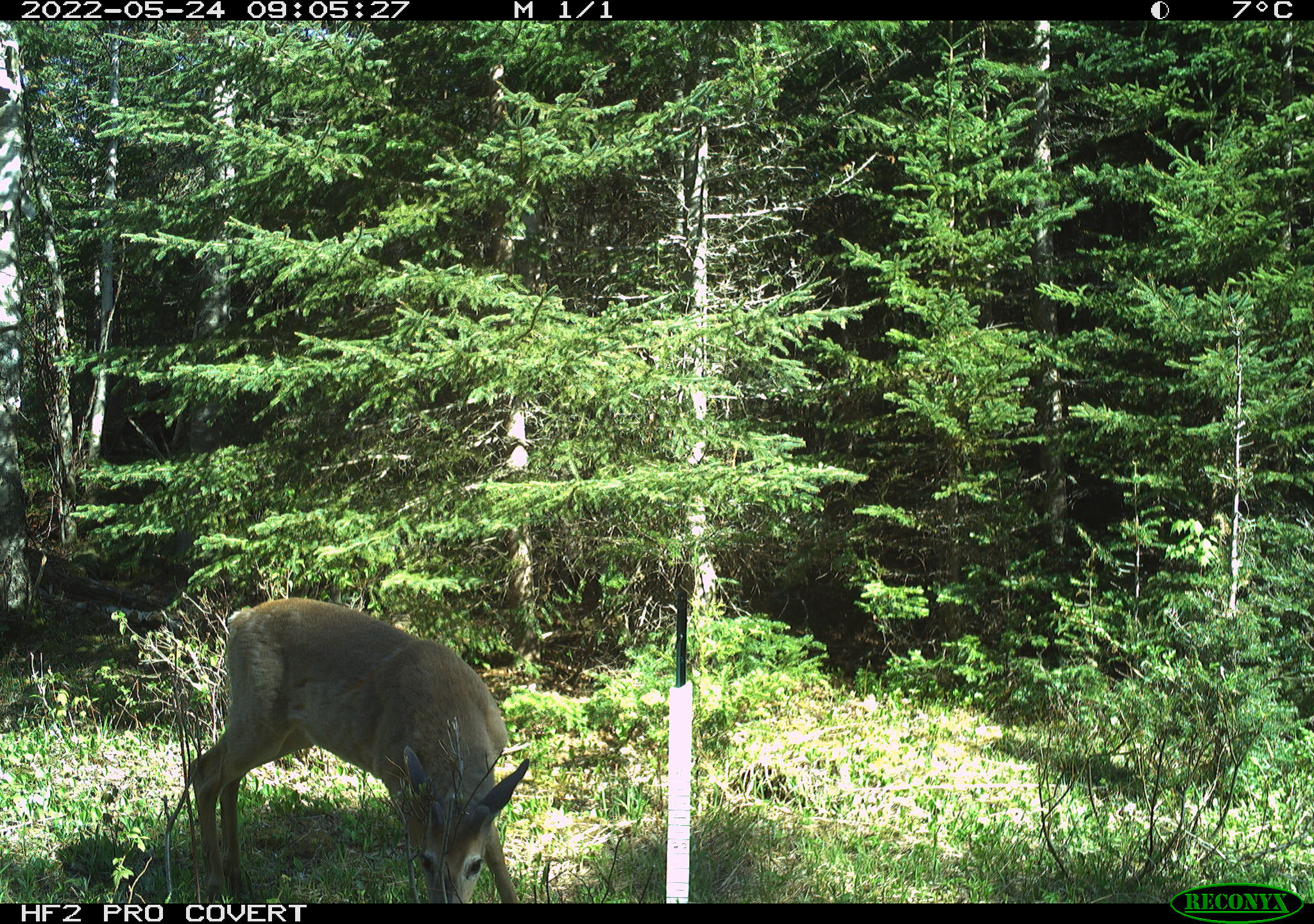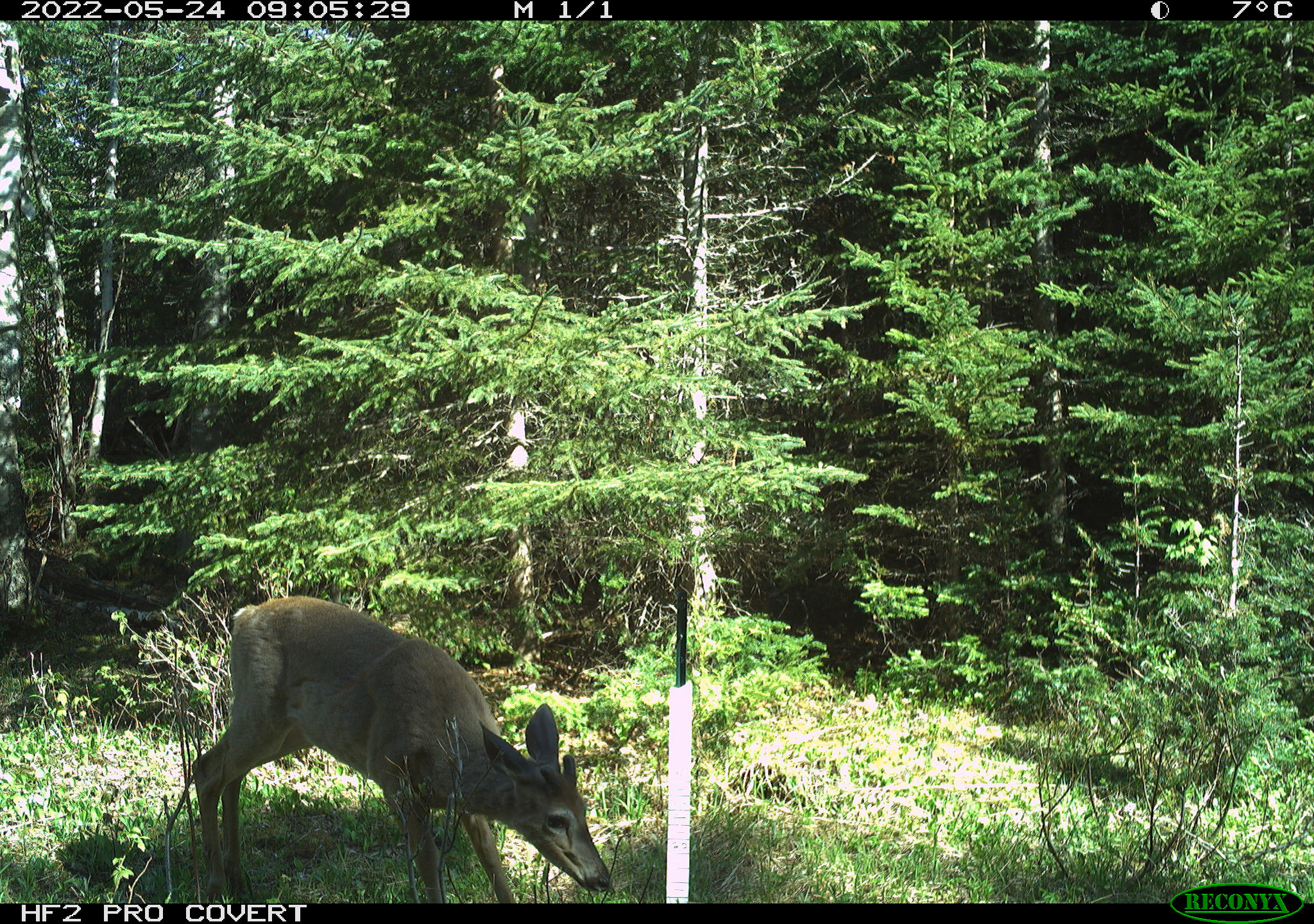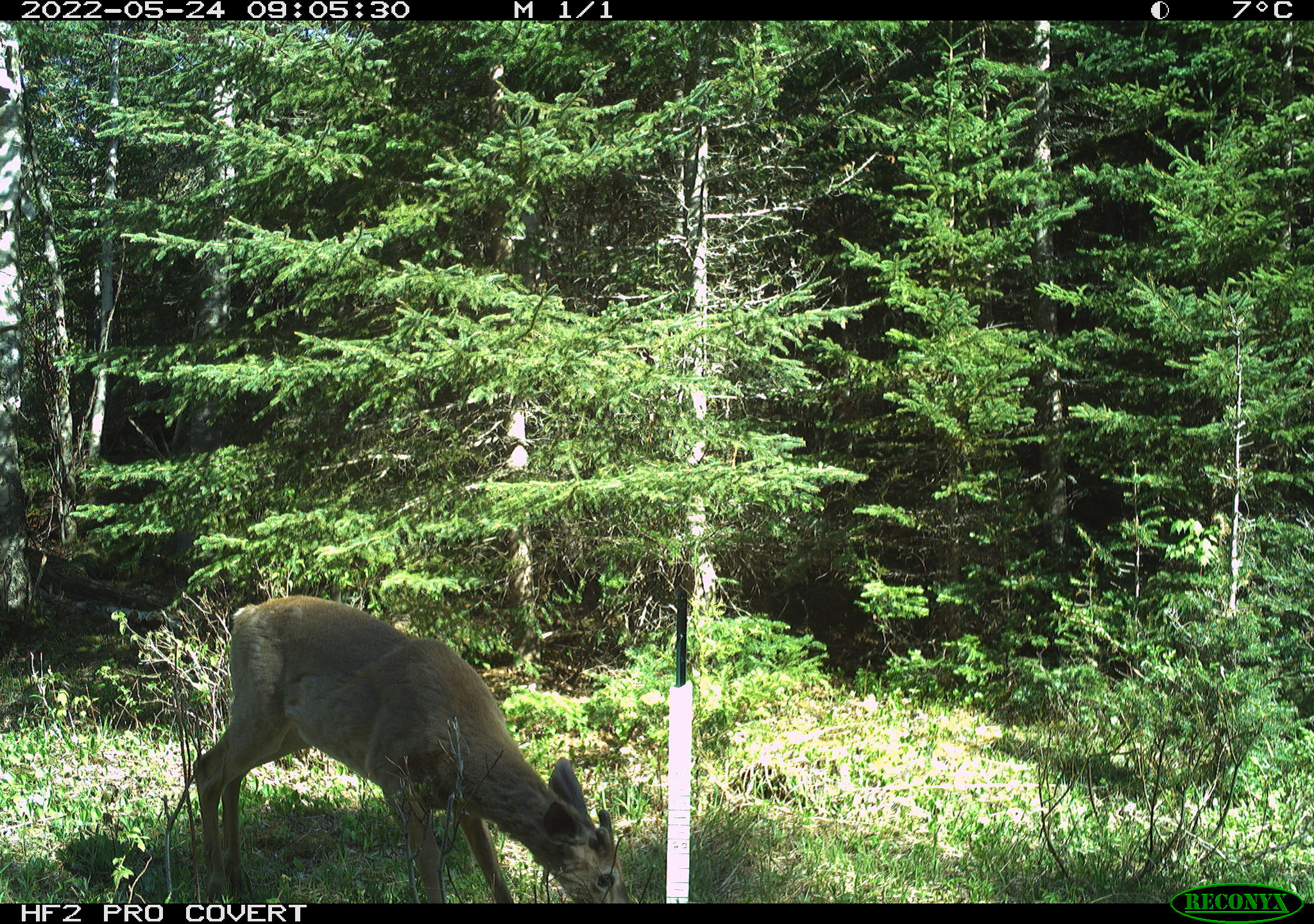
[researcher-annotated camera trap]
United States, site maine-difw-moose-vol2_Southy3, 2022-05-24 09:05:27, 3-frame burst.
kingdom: Animalia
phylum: Chordata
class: Mammalia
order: Artiodactyla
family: Cervidae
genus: Odocoileus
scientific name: Odocoileus virginianus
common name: white-tailed deer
White-tailed deer (Odocoileus virginianus).